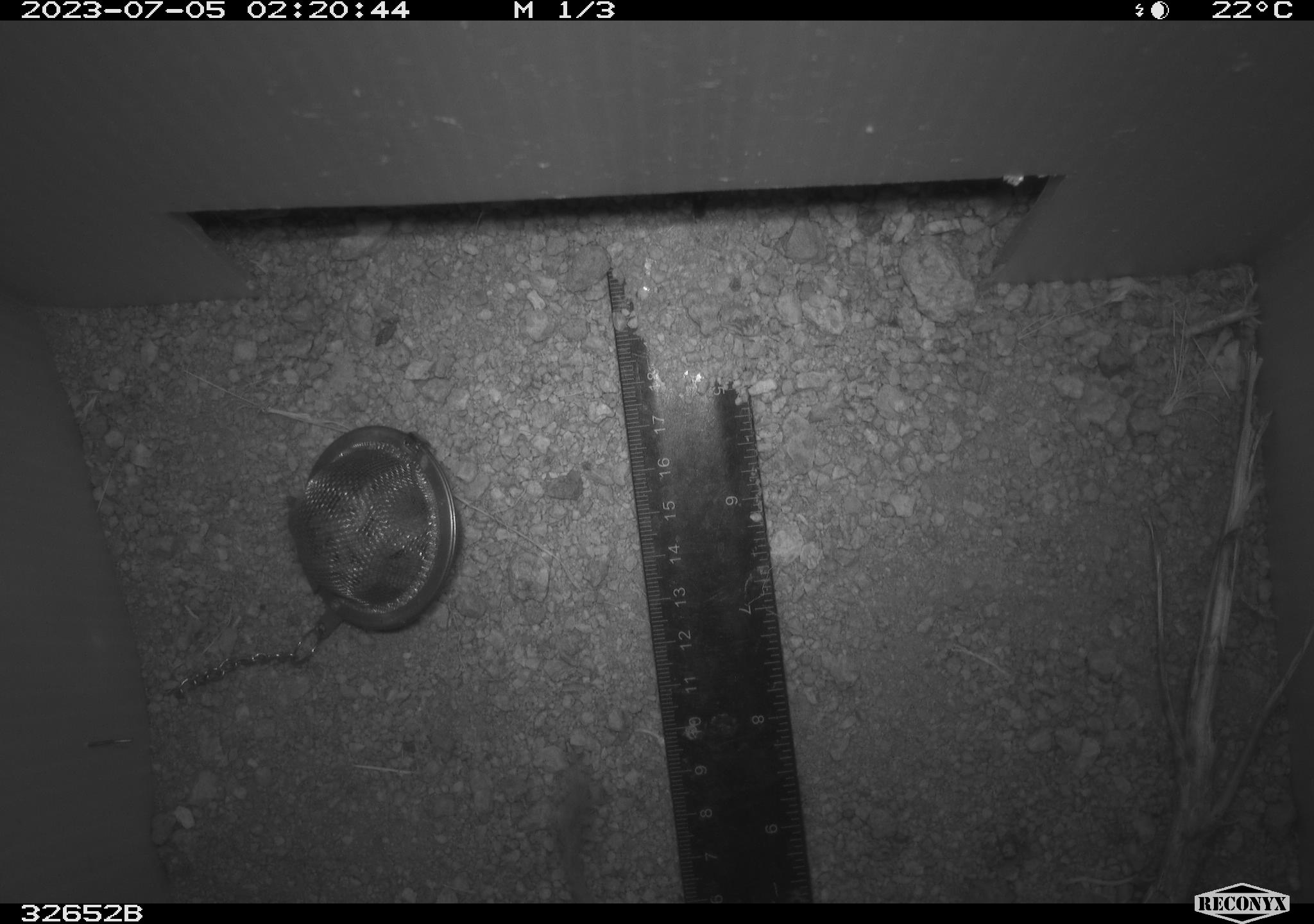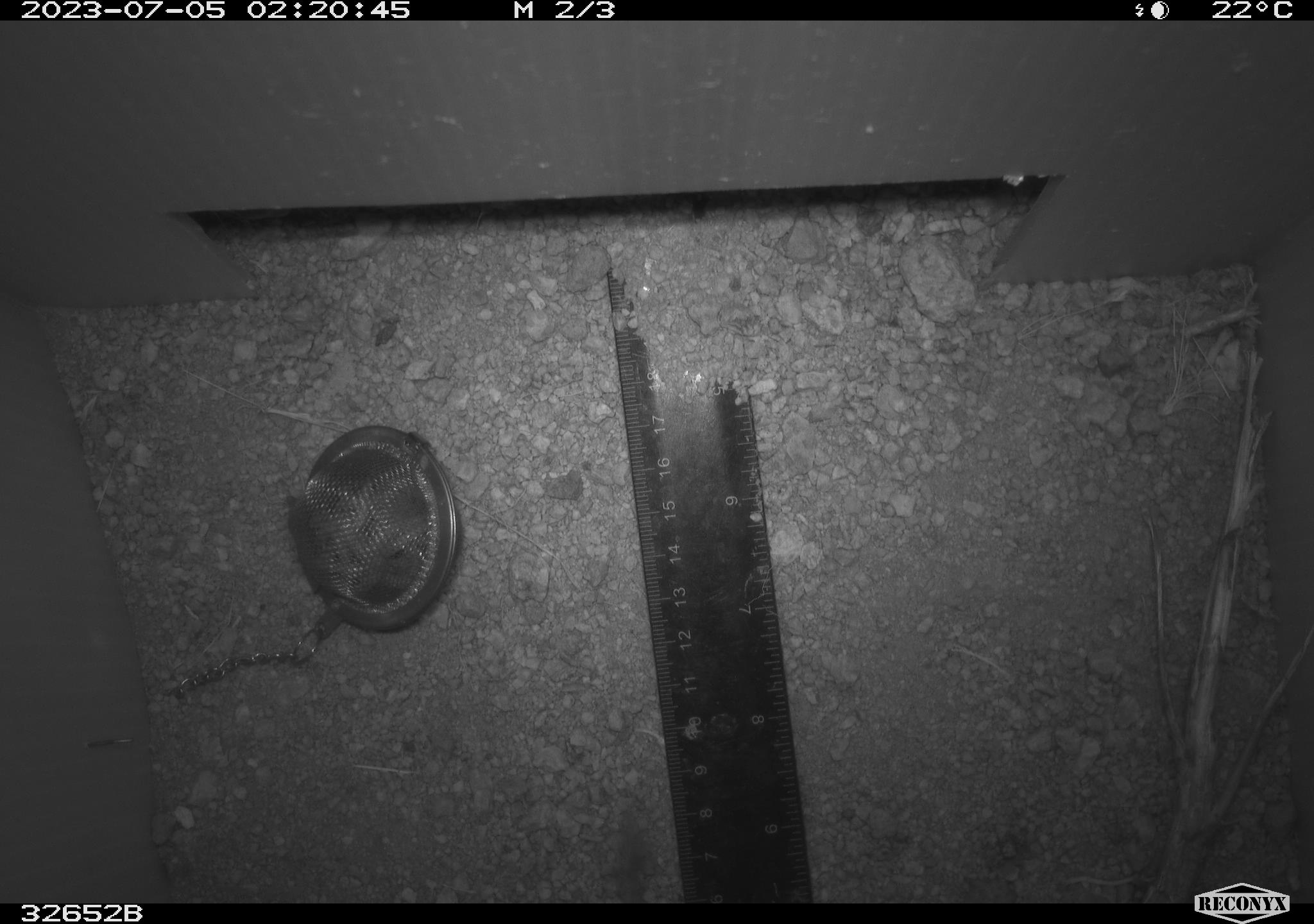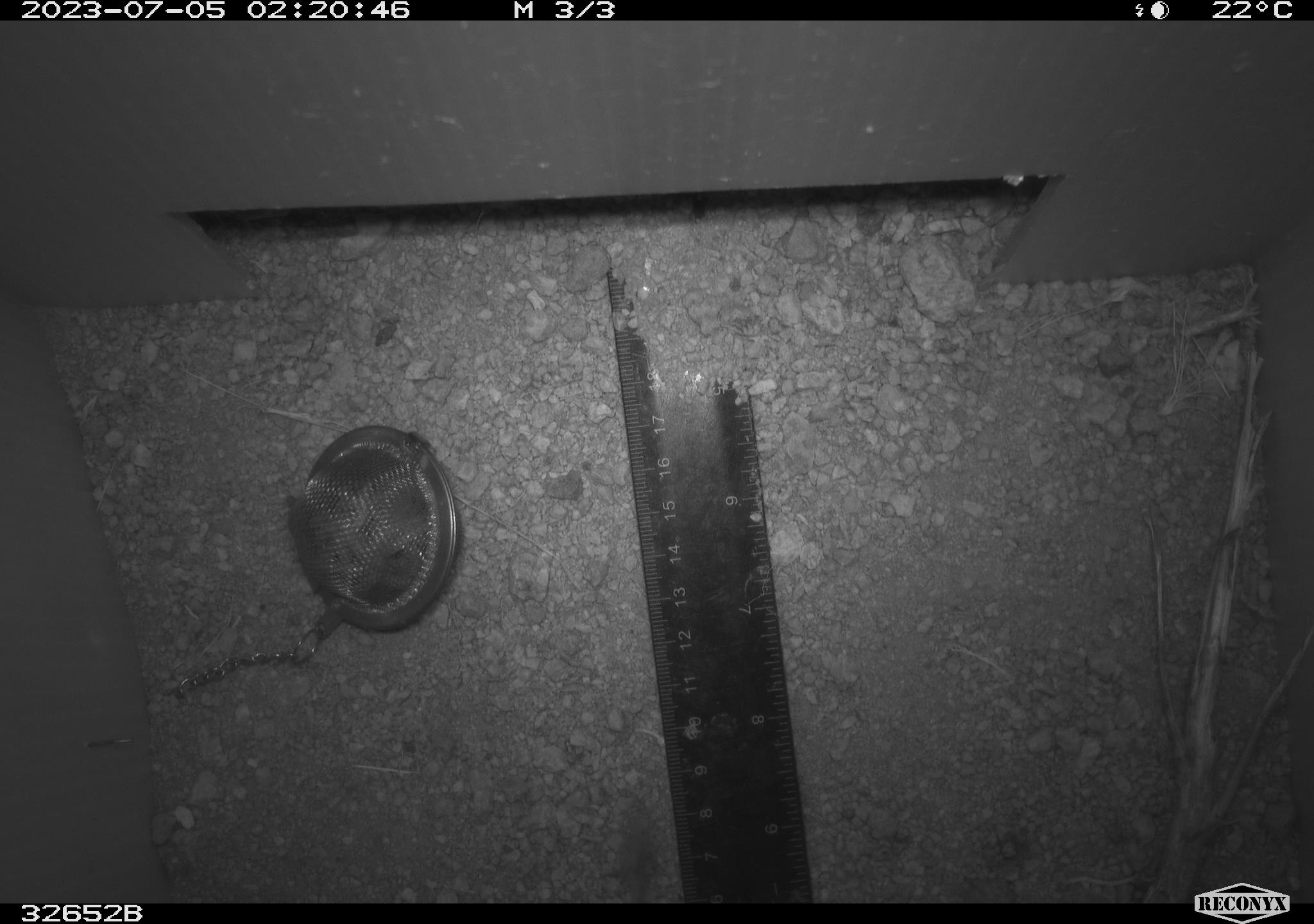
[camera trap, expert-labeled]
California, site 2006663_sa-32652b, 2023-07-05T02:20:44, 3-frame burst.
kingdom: Animalia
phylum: Chordata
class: Mammalia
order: Rodentia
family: Heteromyidae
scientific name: Heteromyidae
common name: kangaroo rats and pocket mice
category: heteromyidae family